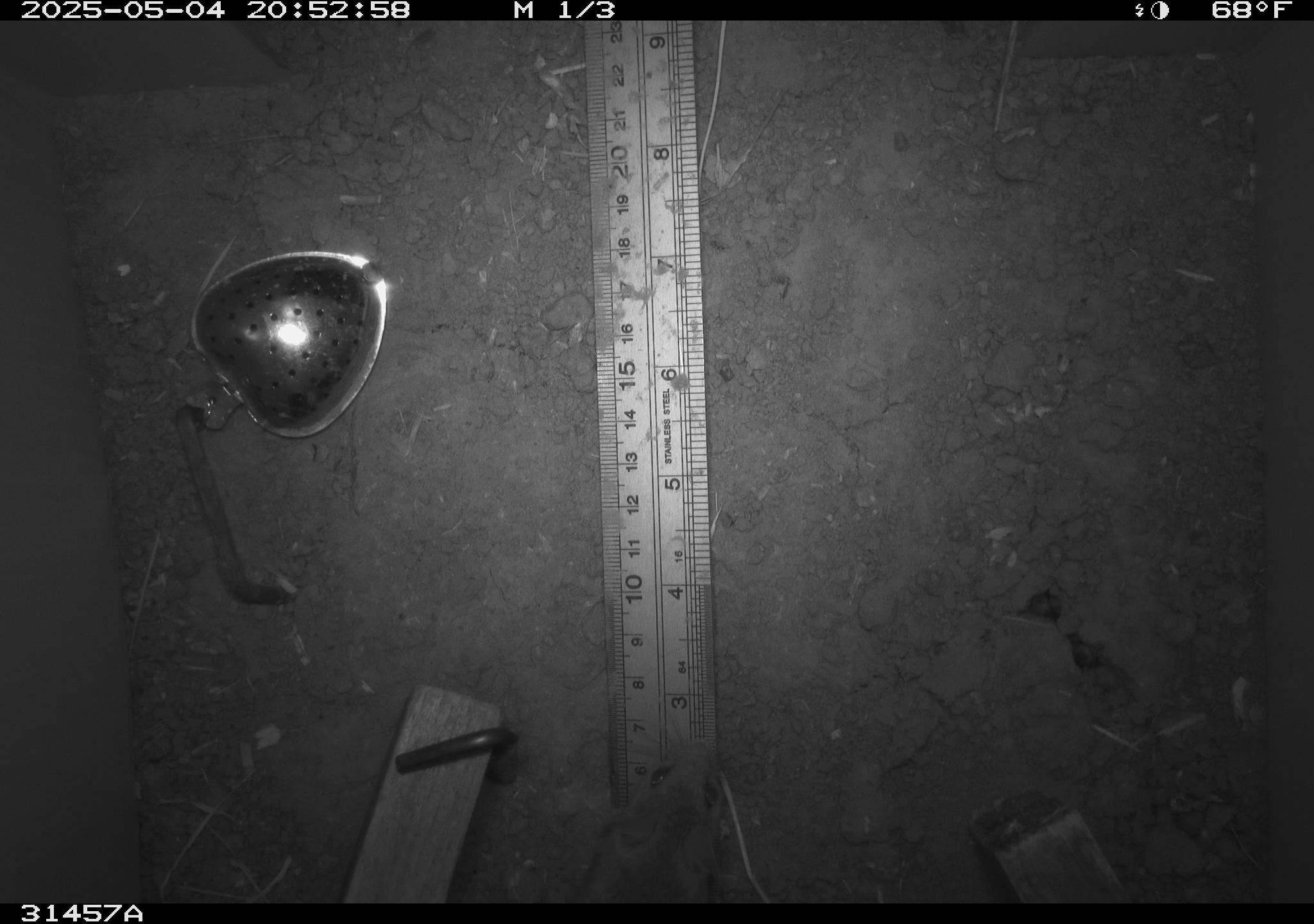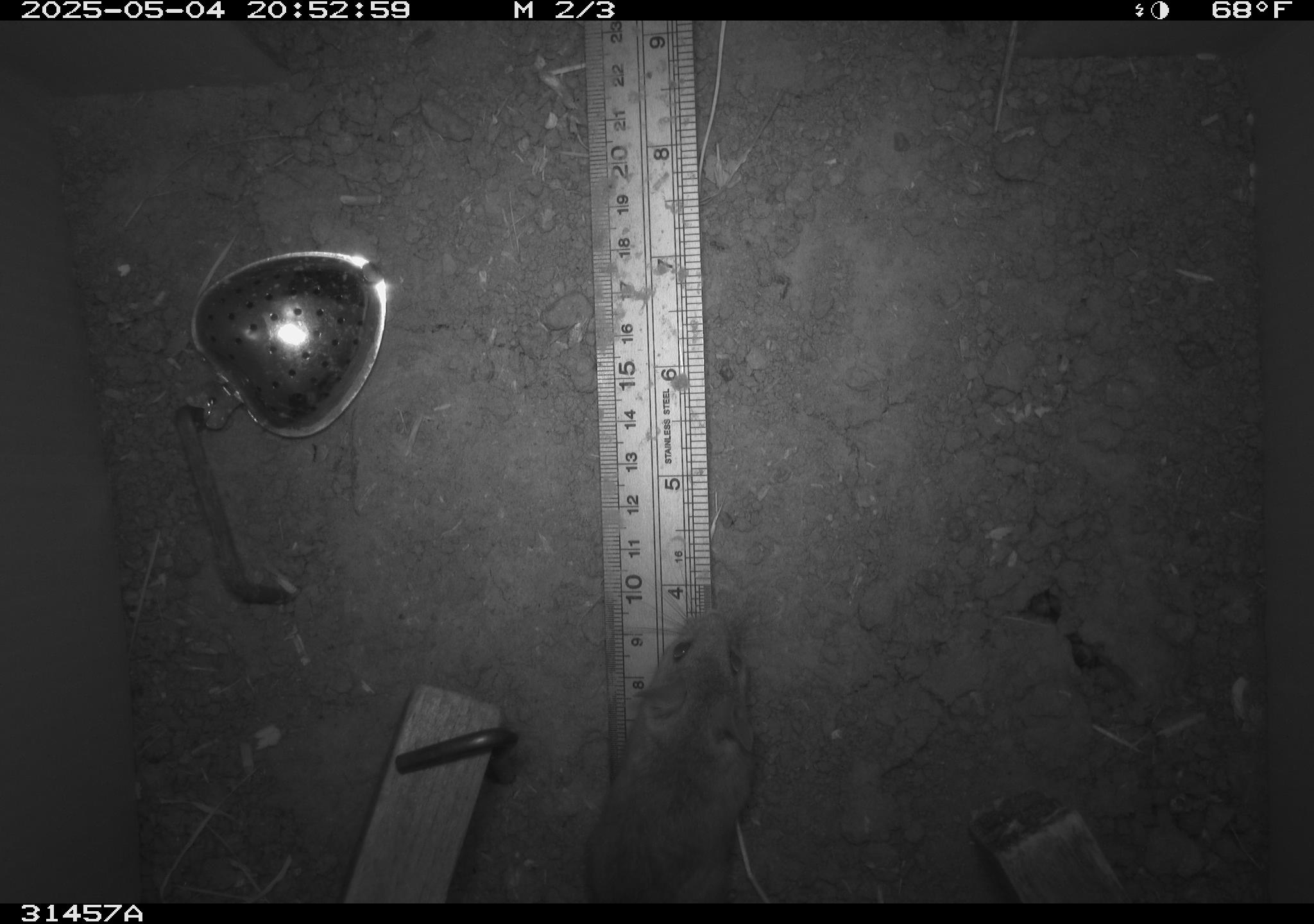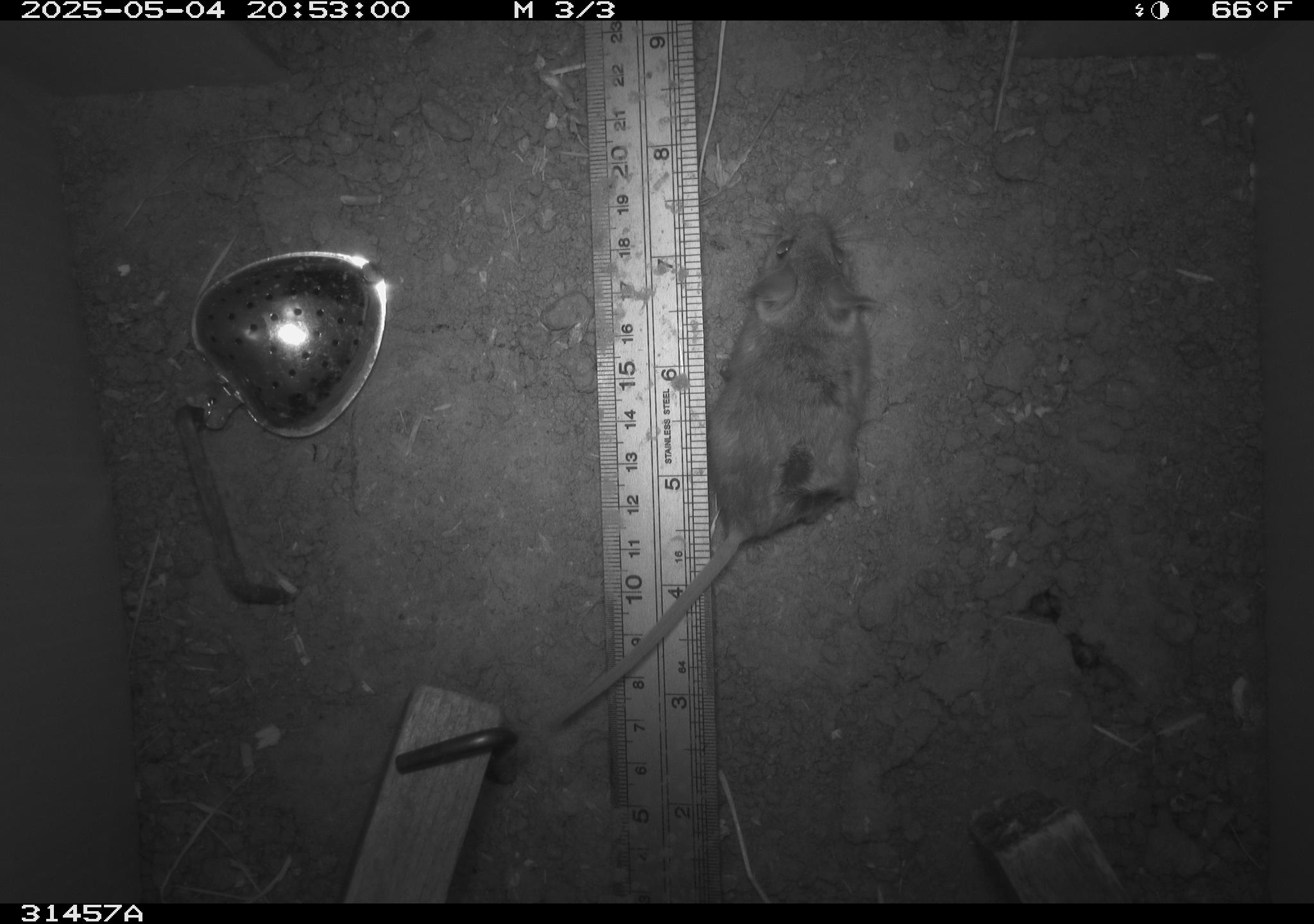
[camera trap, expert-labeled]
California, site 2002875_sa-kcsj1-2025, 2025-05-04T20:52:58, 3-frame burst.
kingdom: Animalia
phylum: Chordata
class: Mammalia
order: Rodentia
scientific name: Rodentia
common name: rodent